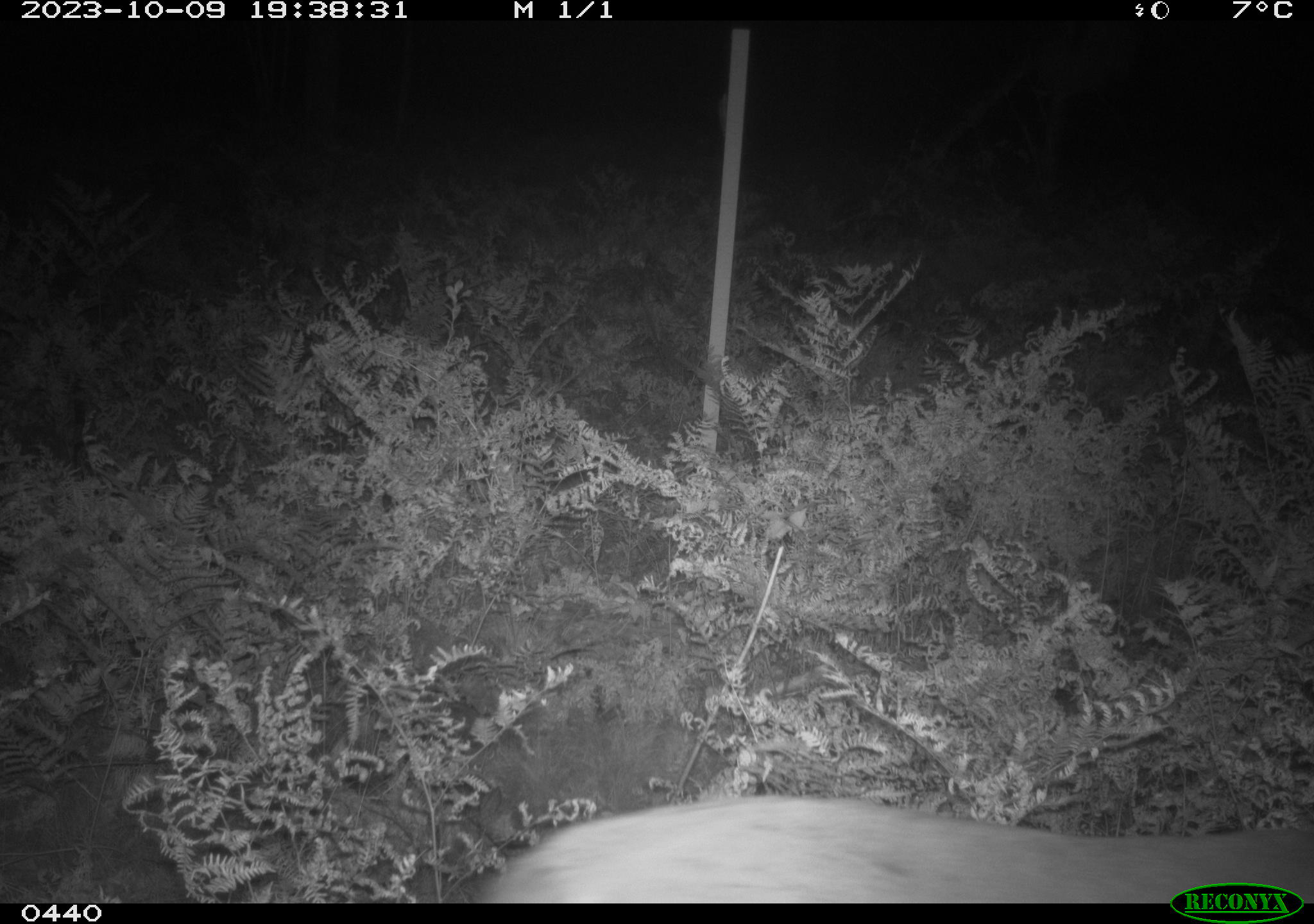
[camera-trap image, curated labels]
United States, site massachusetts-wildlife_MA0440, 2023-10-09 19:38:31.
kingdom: Animalia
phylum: Chordata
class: Mammalia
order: Artiodactyla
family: Cervidae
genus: Odocoileus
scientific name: Odocoileus virginianus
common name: white-tailed deer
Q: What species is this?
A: White-tailed deer (Odocoileus virginianus).